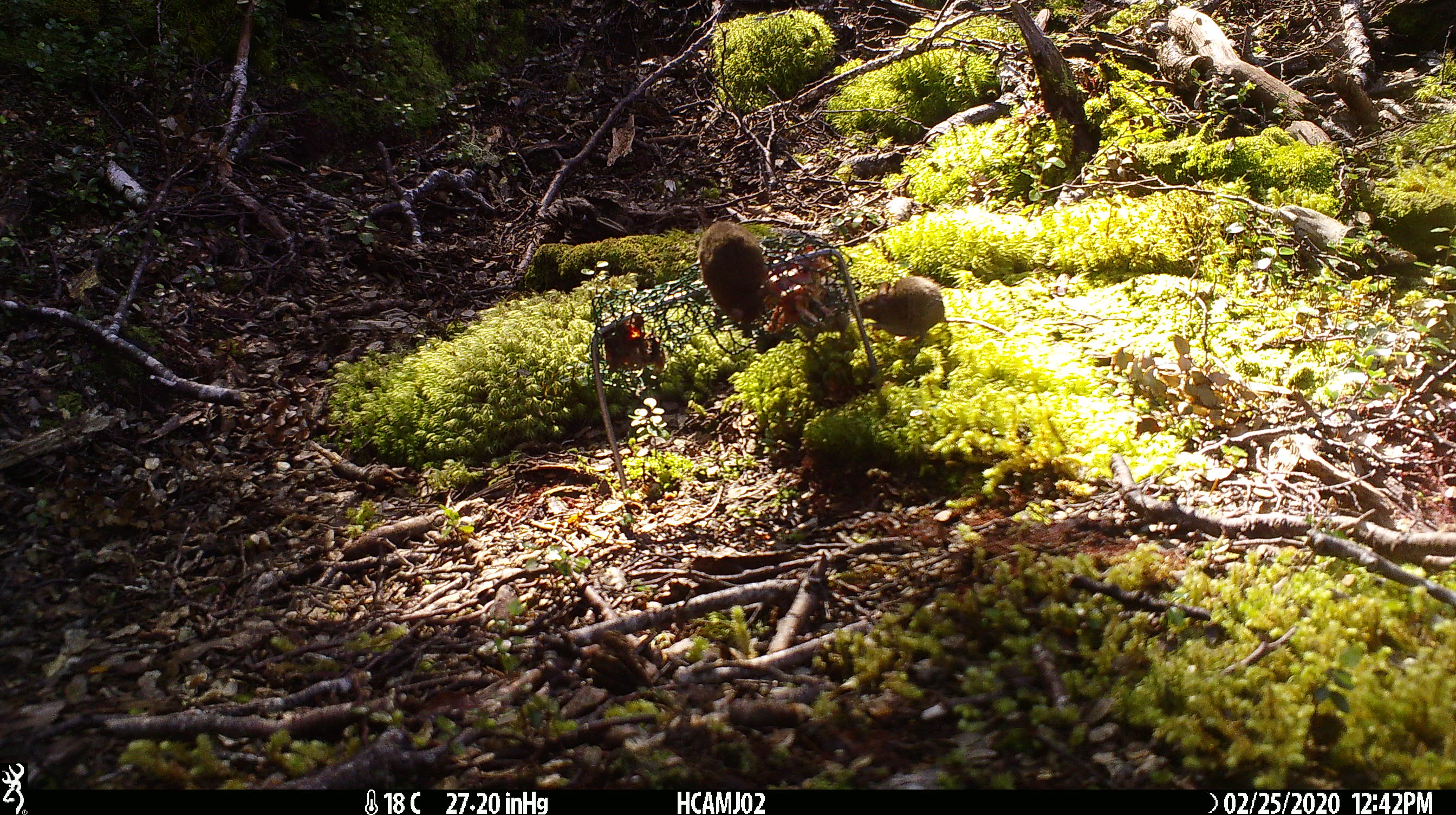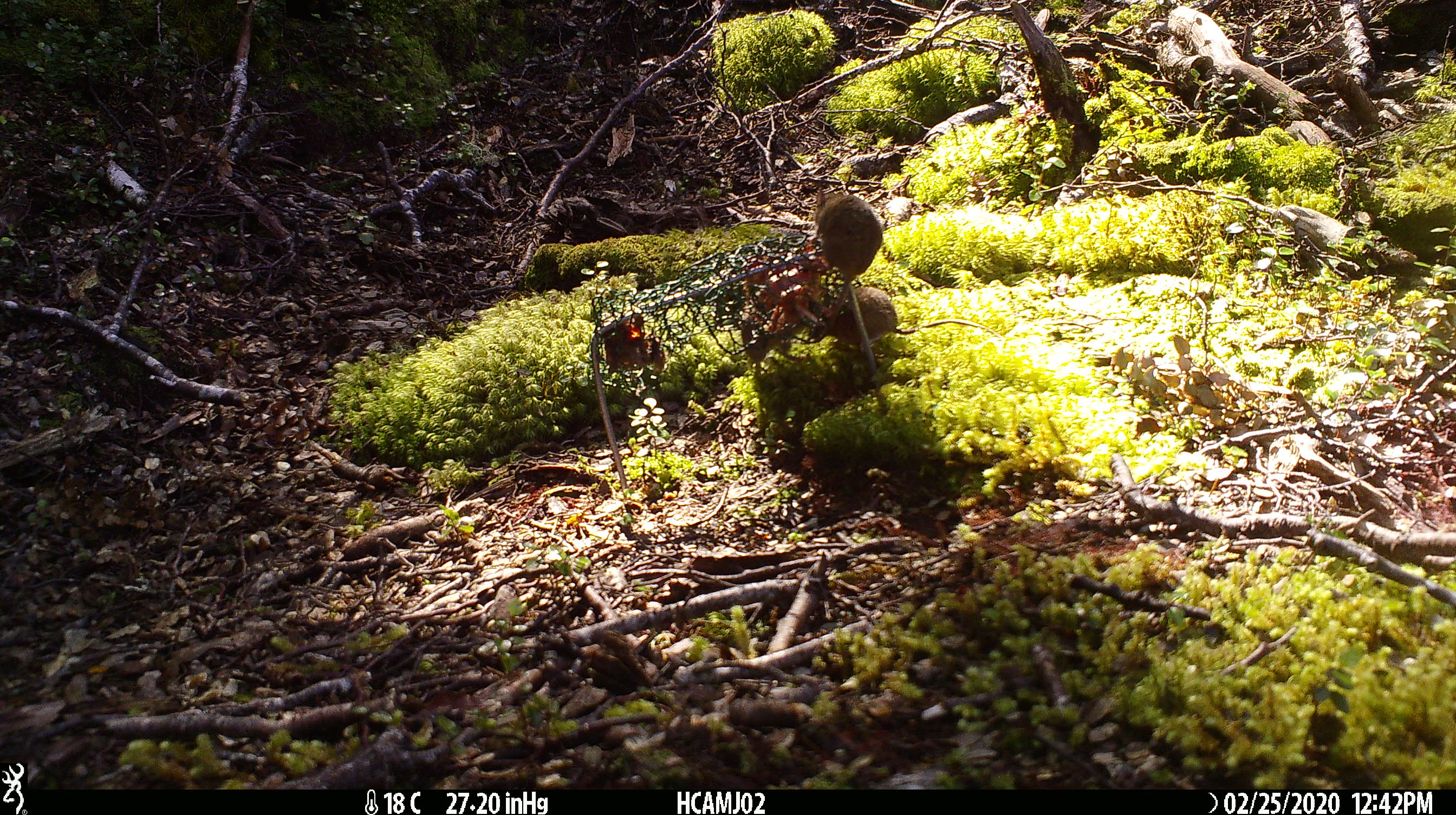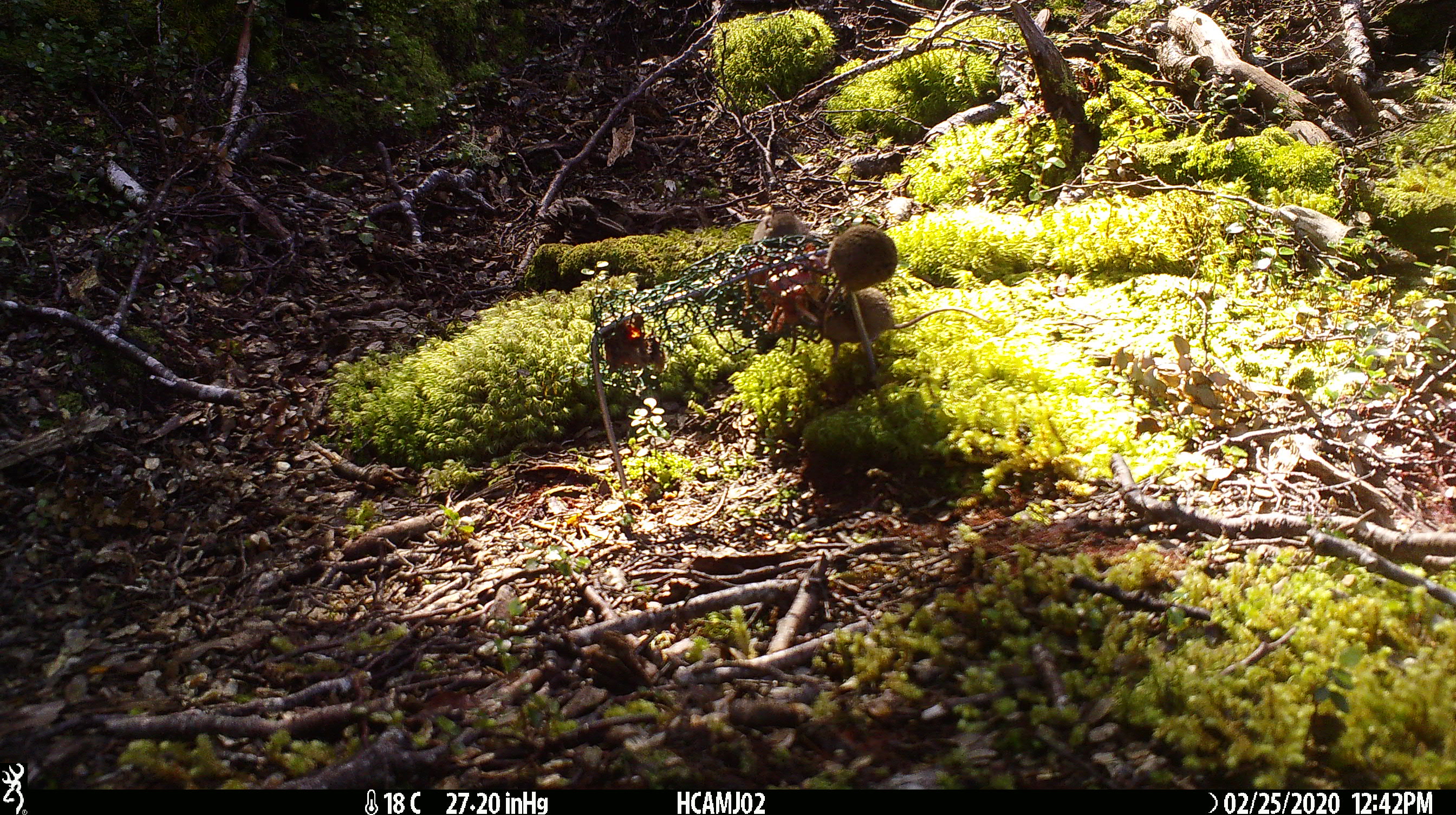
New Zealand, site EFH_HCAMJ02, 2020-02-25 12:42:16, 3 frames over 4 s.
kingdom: Animalia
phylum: Chordata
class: Mammalia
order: Rodentia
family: Muridae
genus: Mus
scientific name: Mus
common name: mouse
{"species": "mouse (Mus)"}